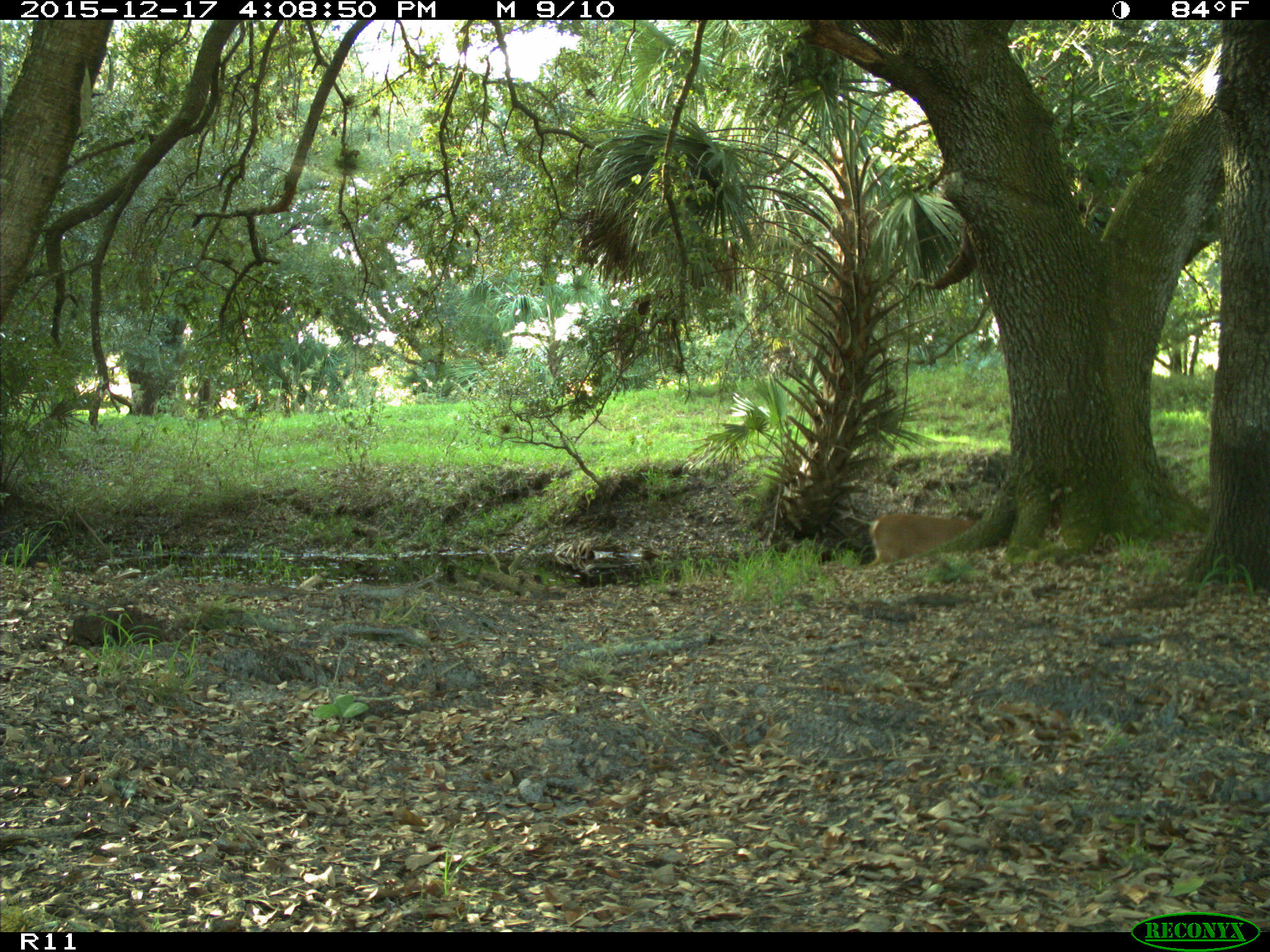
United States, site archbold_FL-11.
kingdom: Animalia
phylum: Chordata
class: Mammalia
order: Artiodactyla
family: Cervidae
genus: Odocoileus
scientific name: Odocoileus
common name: deer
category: unidentified deer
Unidentified deer (deer) (Odocoileus).